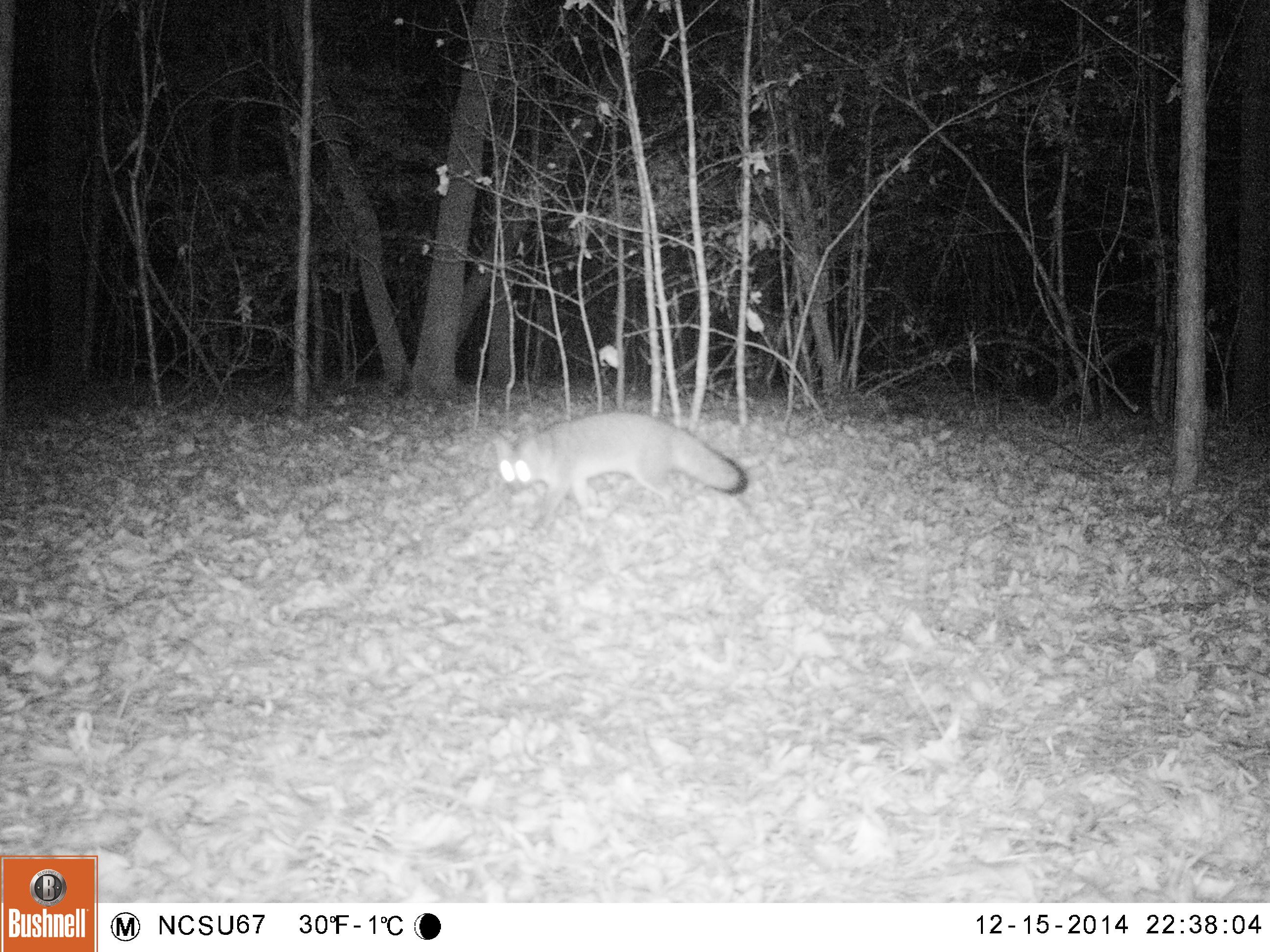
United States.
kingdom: Animalia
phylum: Chordata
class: Mammalia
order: Carnivora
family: Canidae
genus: Urocyon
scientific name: Urocyon cinereoargenteus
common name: gray fox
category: Grey Fox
Grey Fox (gray fox) (Urocyon cinereoargenteus).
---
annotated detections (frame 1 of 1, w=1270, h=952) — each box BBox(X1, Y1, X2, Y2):
Grey Fox: BBox(489, 395, 750, 528)